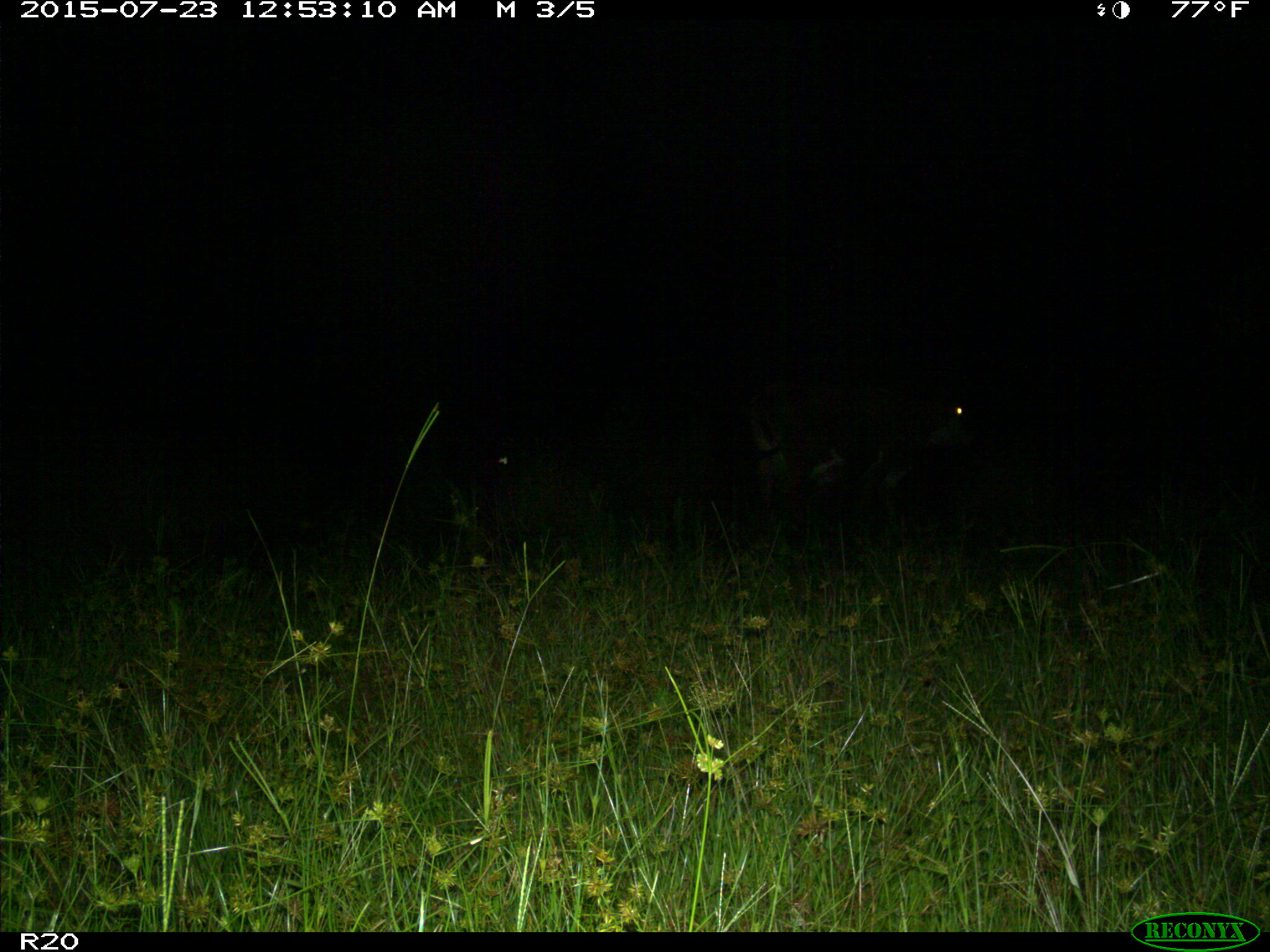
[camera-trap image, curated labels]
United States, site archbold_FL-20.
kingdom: Animalia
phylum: Chordata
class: Mammalia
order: Artiodactyla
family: Bovidae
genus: Bos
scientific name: Bos taurus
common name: domestic cow